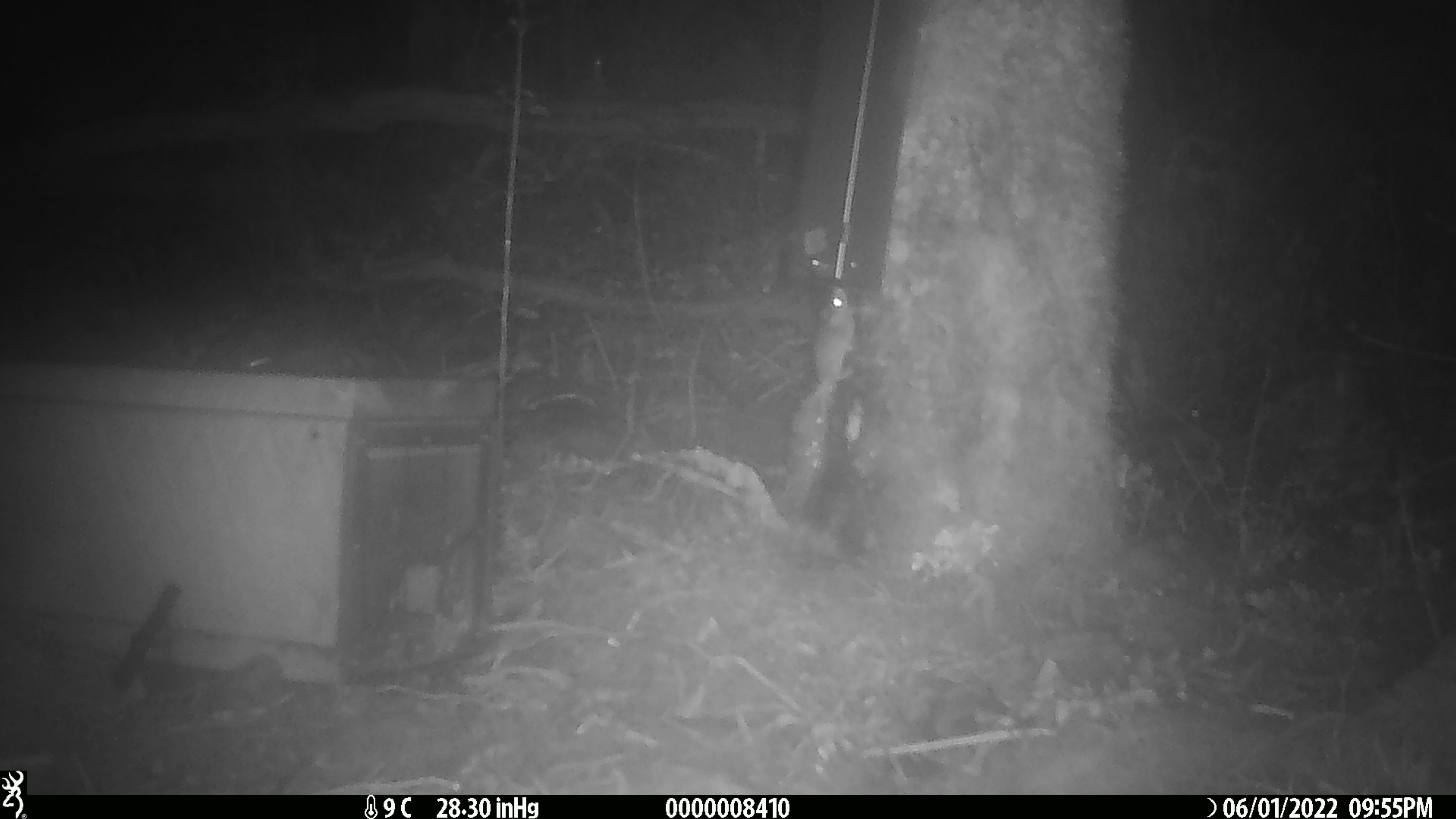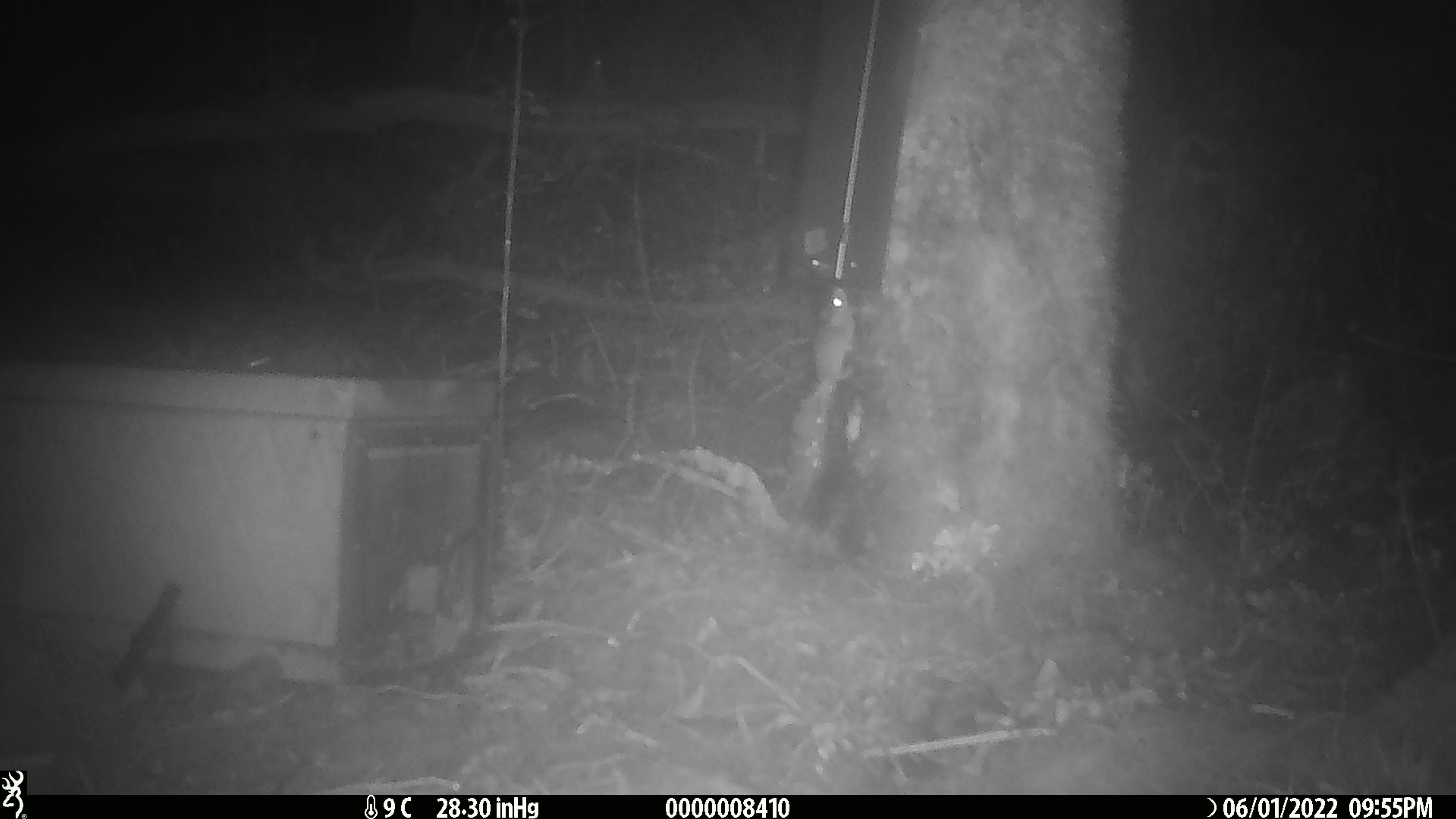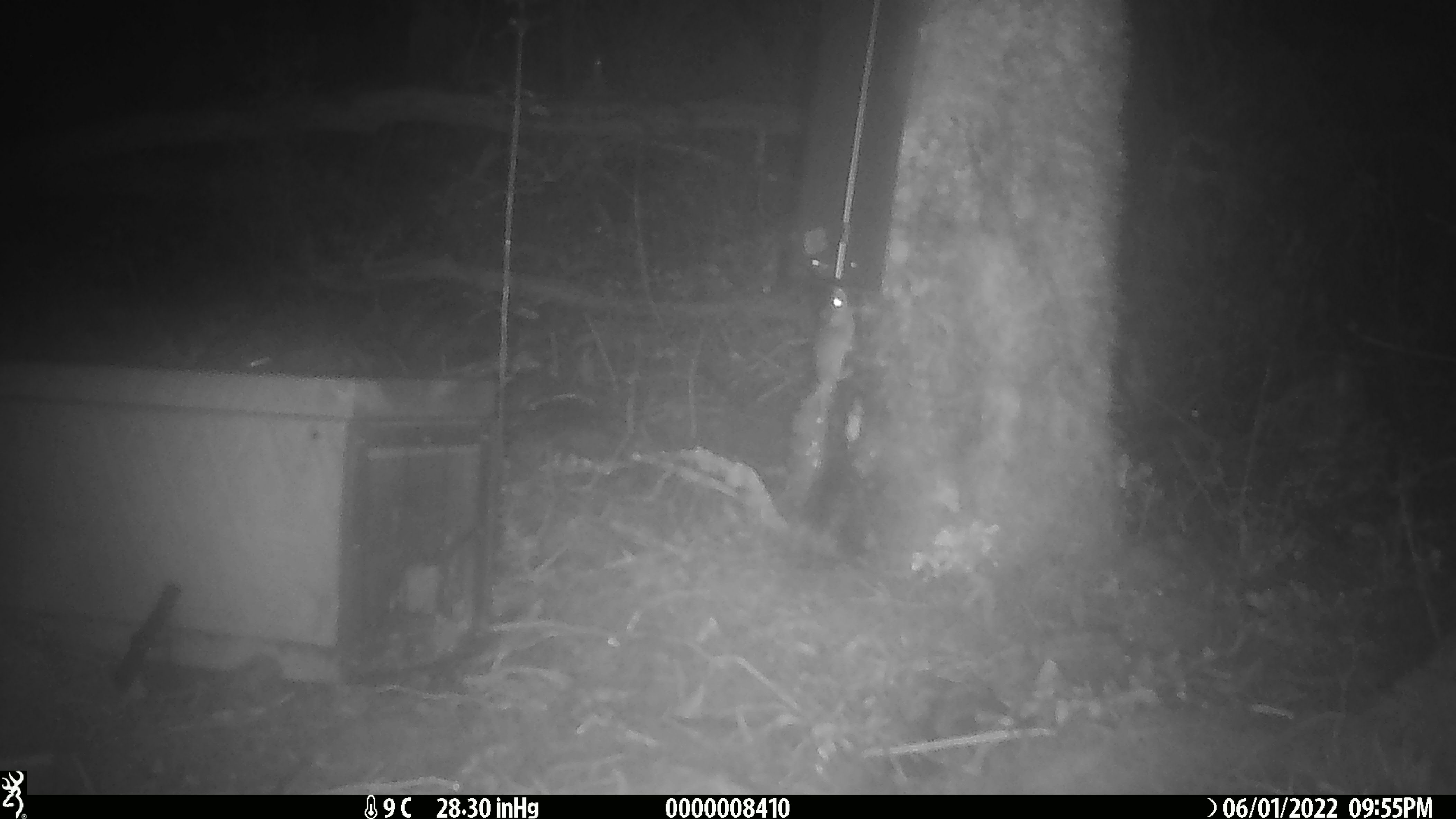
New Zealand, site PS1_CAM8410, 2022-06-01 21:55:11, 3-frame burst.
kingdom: Animalia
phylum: Chordata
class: Mammalia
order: Rodentia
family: Muridae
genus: Mus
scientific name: Mus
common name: mouse